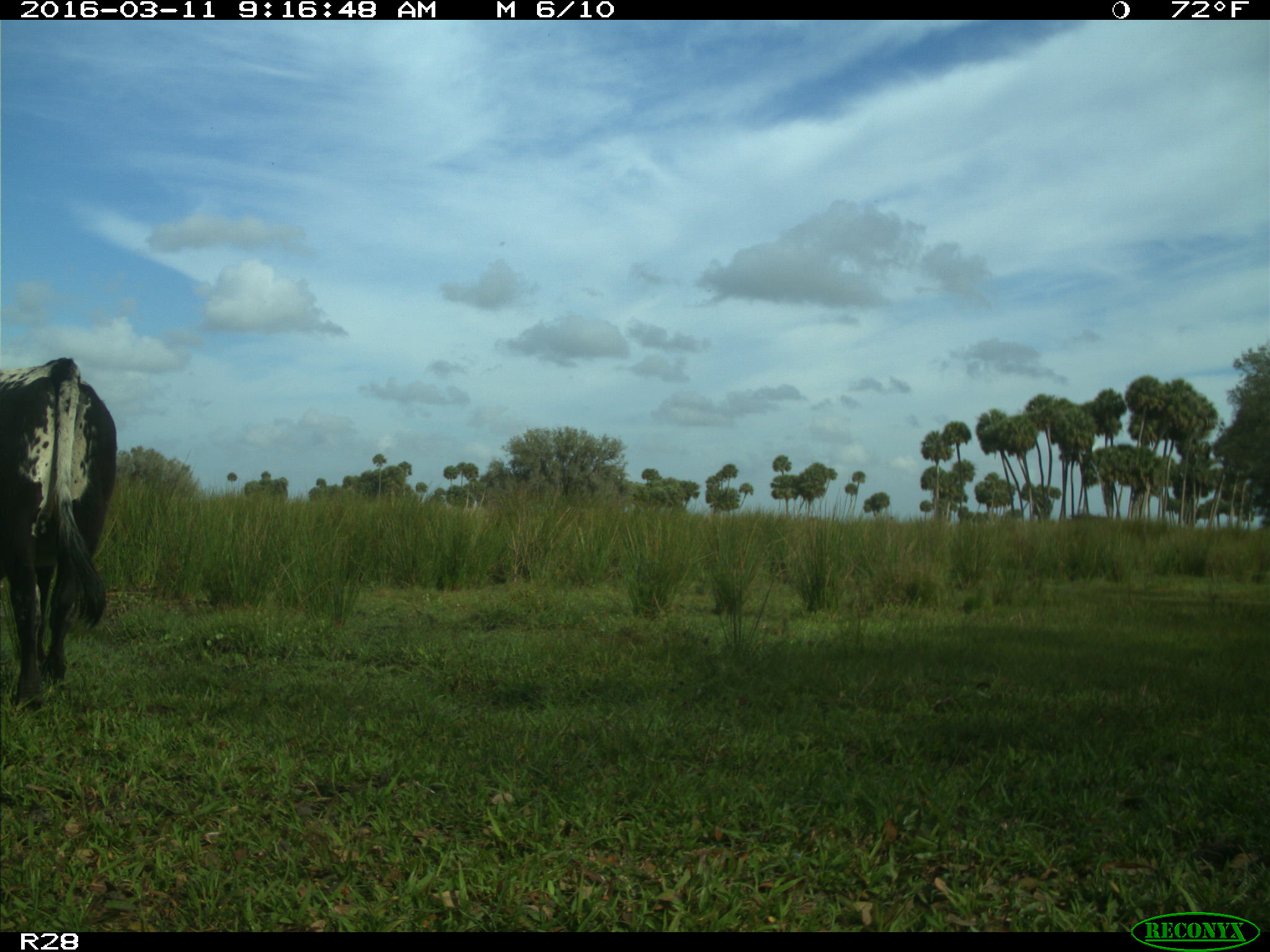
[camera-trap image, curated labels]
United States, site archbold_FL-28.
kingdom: Animalia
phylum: Chordata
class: Mammalia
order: Artiodactyla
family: Bovidae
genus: Bos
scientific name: Bos taurus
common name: domestic cow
Bos taurus (domestic cow).